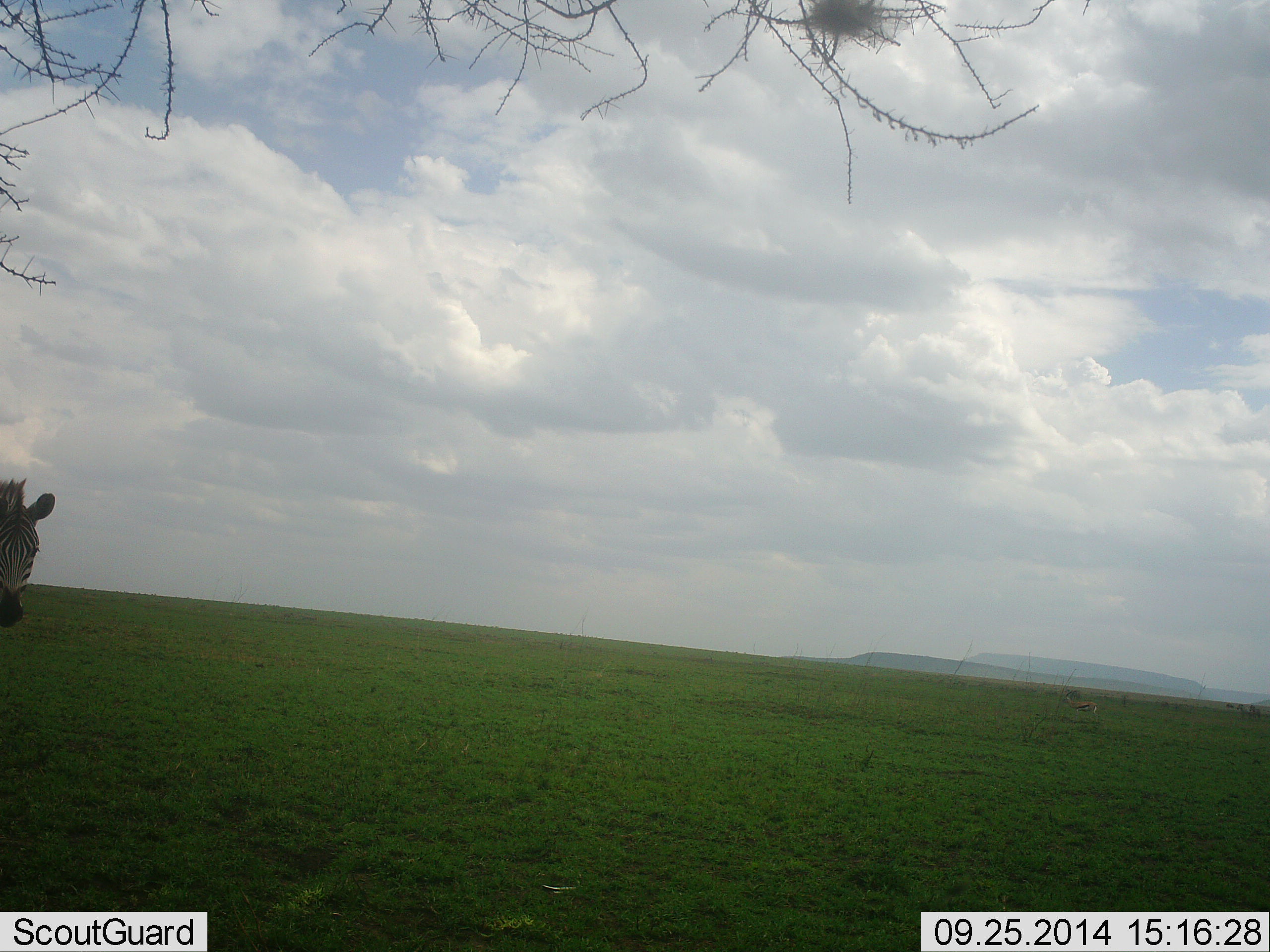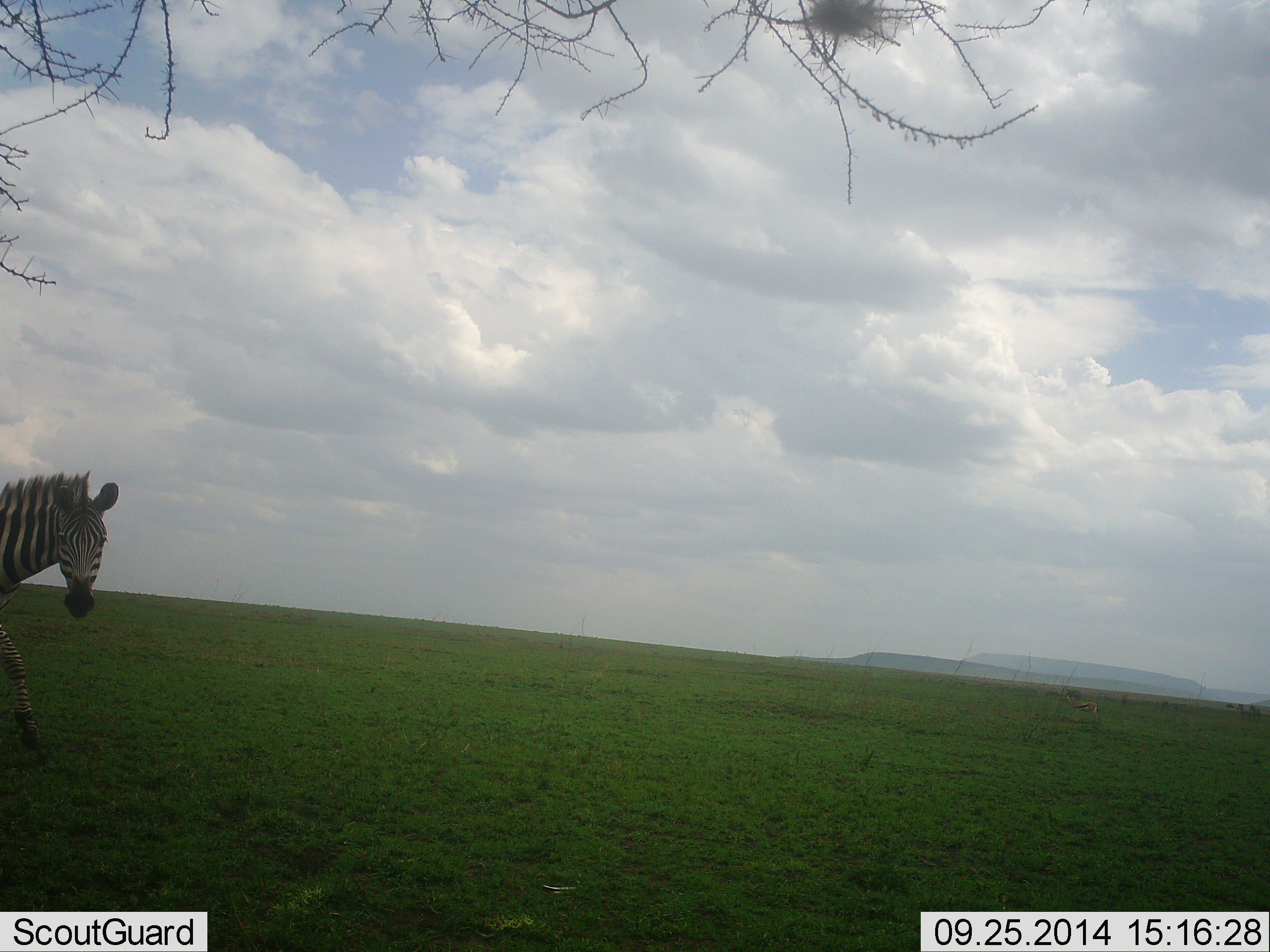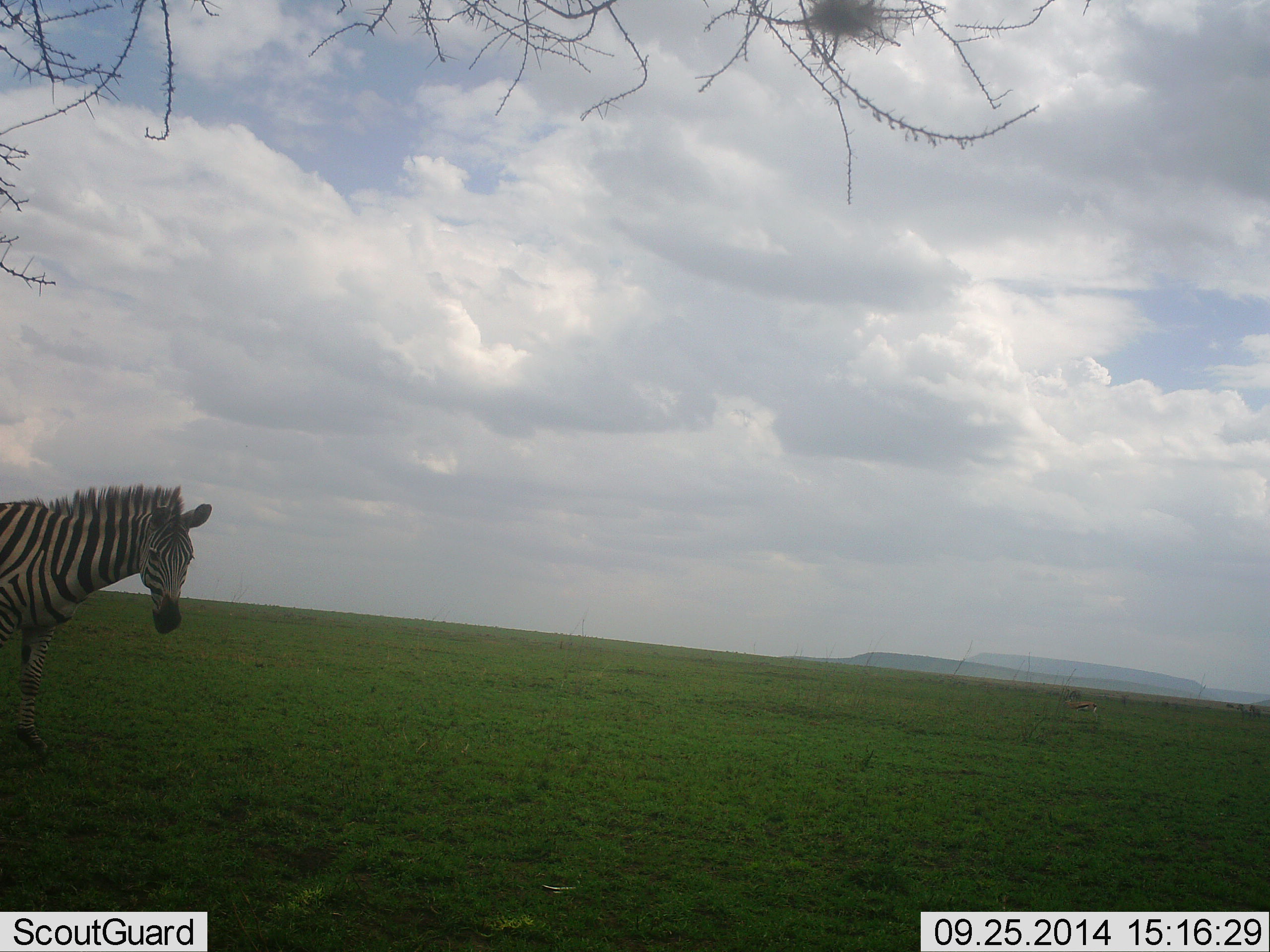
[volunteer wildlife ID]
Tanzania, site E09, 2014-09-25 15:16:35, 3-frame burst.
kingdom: Animalia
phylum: Chordata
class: Mammalia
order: Perissodactyla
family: Equidae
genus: Equus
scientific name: Equus quagga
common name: plains zebra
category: zebra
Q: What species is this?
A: Zebra (plains zebra) (Equus quagga).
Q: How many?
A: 1.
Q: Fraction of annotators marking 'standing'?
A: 0%.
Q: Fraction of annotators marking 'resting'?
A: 0%.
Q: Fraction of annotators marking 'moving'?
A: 100%.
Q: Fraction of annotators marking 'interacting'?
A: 0%.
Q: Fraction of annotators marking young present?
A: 0%.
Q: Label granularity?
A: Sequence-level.